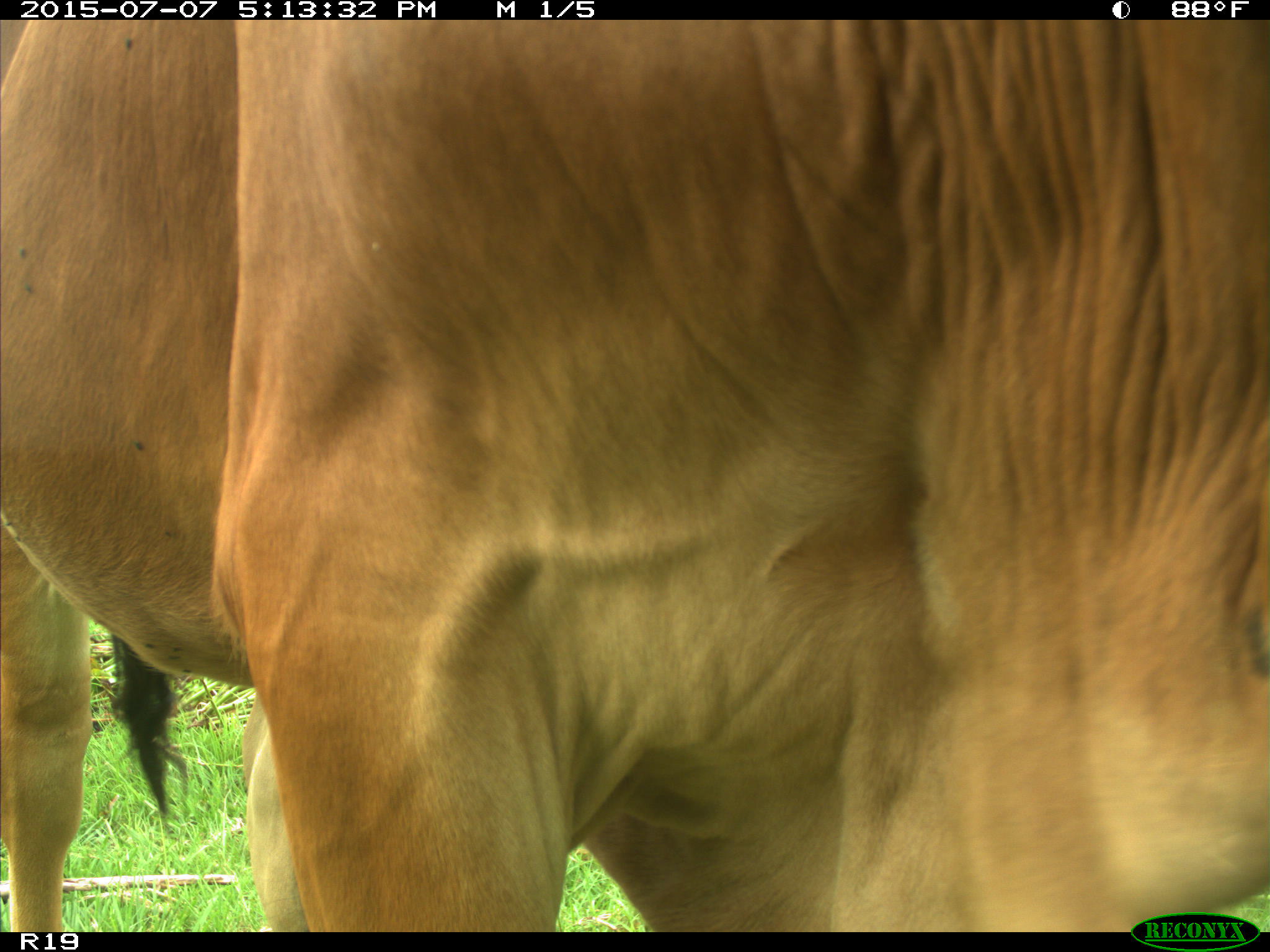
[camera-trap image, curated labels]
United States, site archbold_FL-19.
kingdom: Animalia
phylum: Chordata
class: Mammalia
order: Artiodactyla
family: Bovidae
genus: Bos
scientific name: Bos taurus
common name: domestic cow